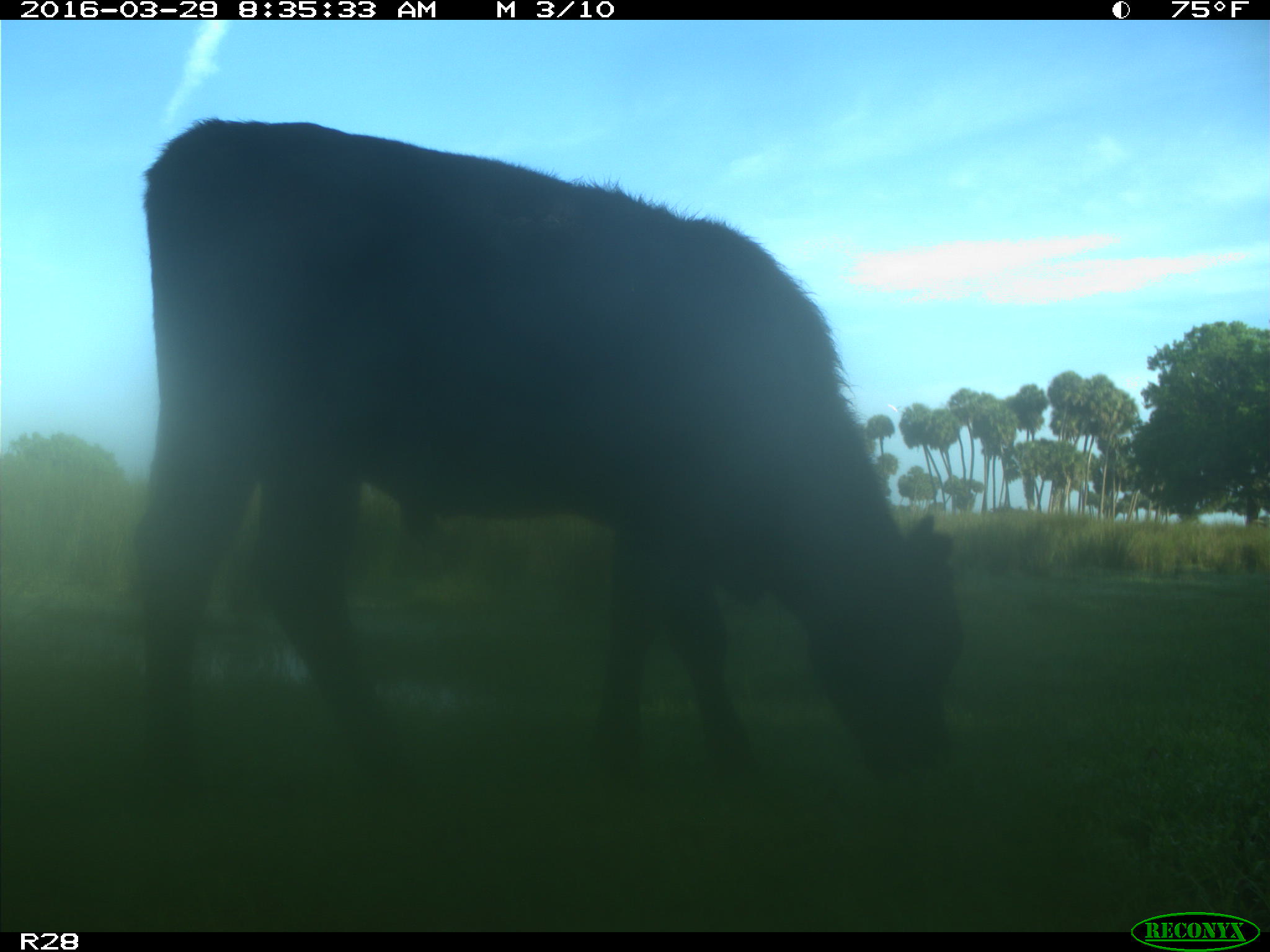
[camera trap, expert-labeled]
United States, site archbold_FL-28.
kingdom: Animalia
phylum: Chordata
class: Mammalia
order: Artiodactyla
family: Bovidae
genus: Bos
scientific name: Bos taurus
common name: domestic cow